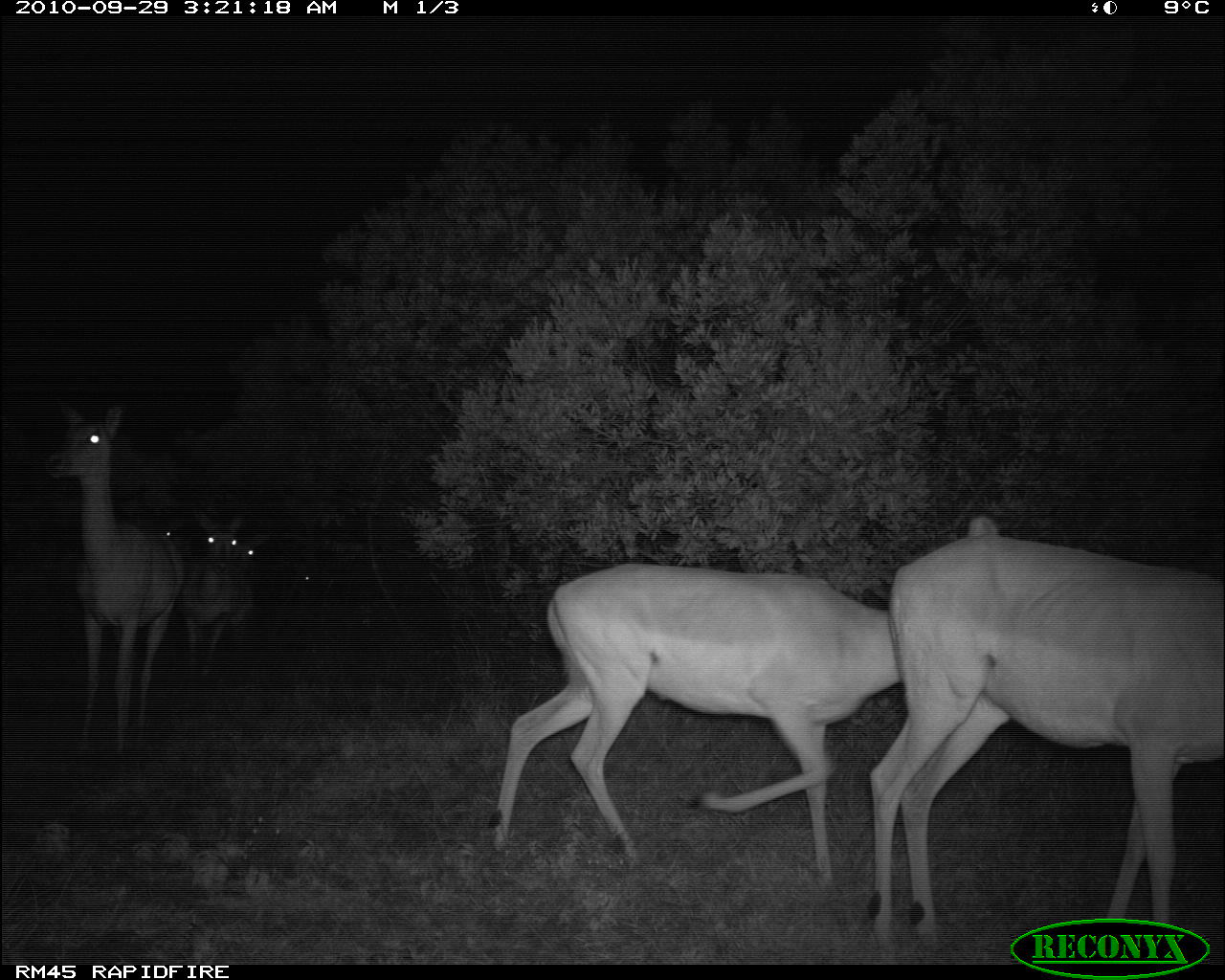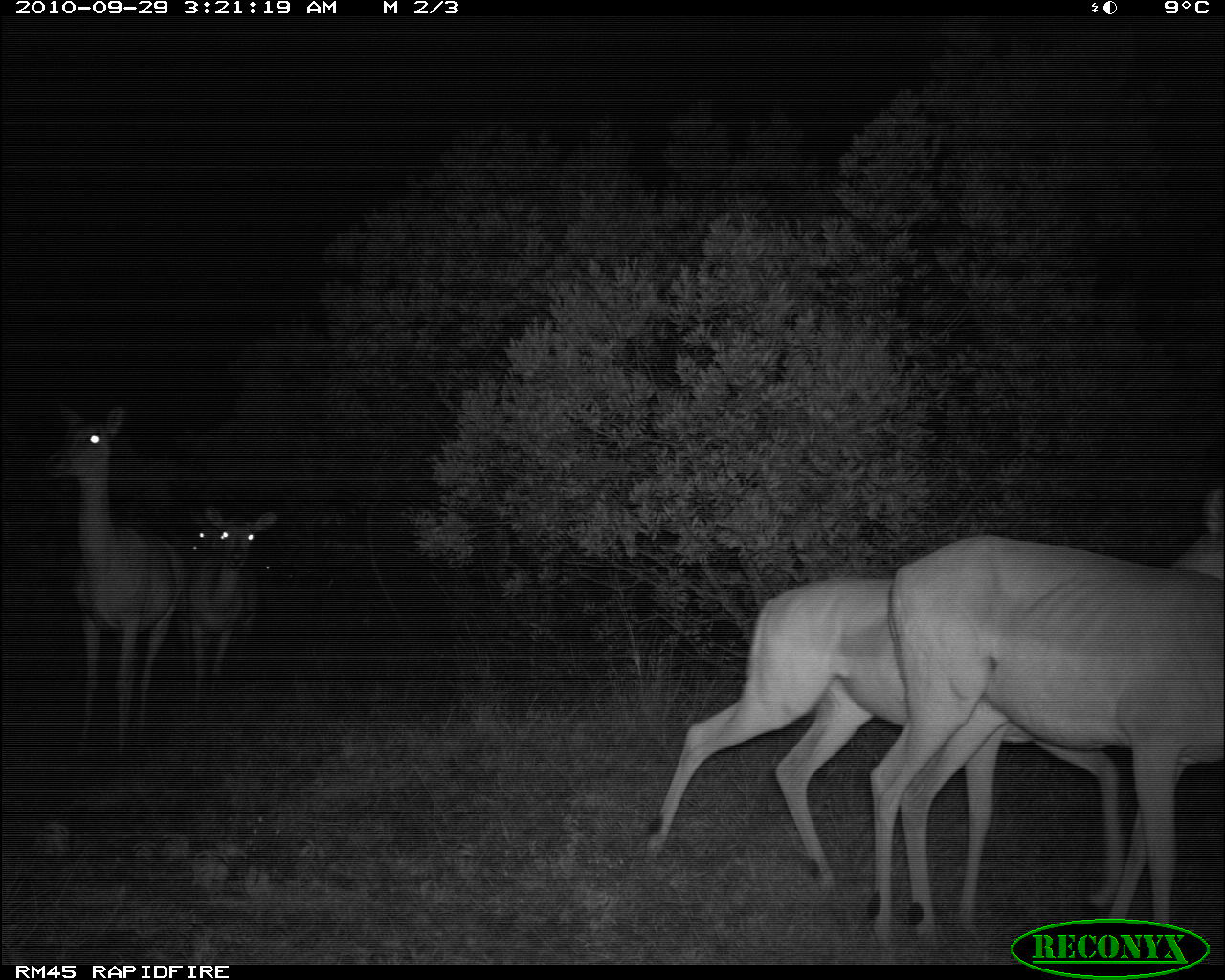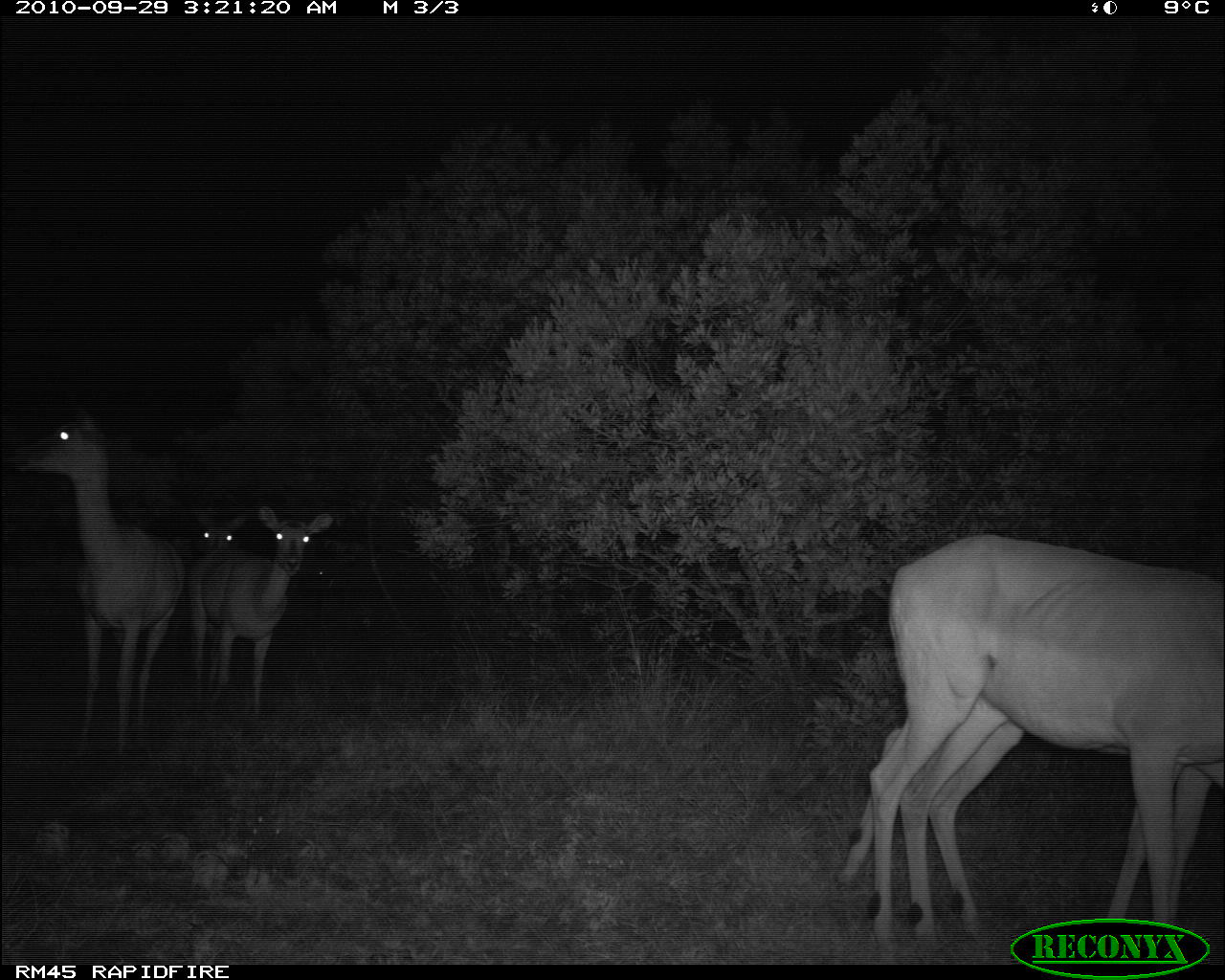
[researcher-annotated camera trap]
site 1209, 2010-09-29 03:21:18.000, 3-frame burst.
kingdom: Animalia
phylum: Chordata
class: Mammalia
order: Artiodactyla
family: Bovidae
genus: Aepyceros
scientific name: Aepyceros melampus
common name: impala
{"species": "Aepyceros melampus (impala)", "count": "6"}